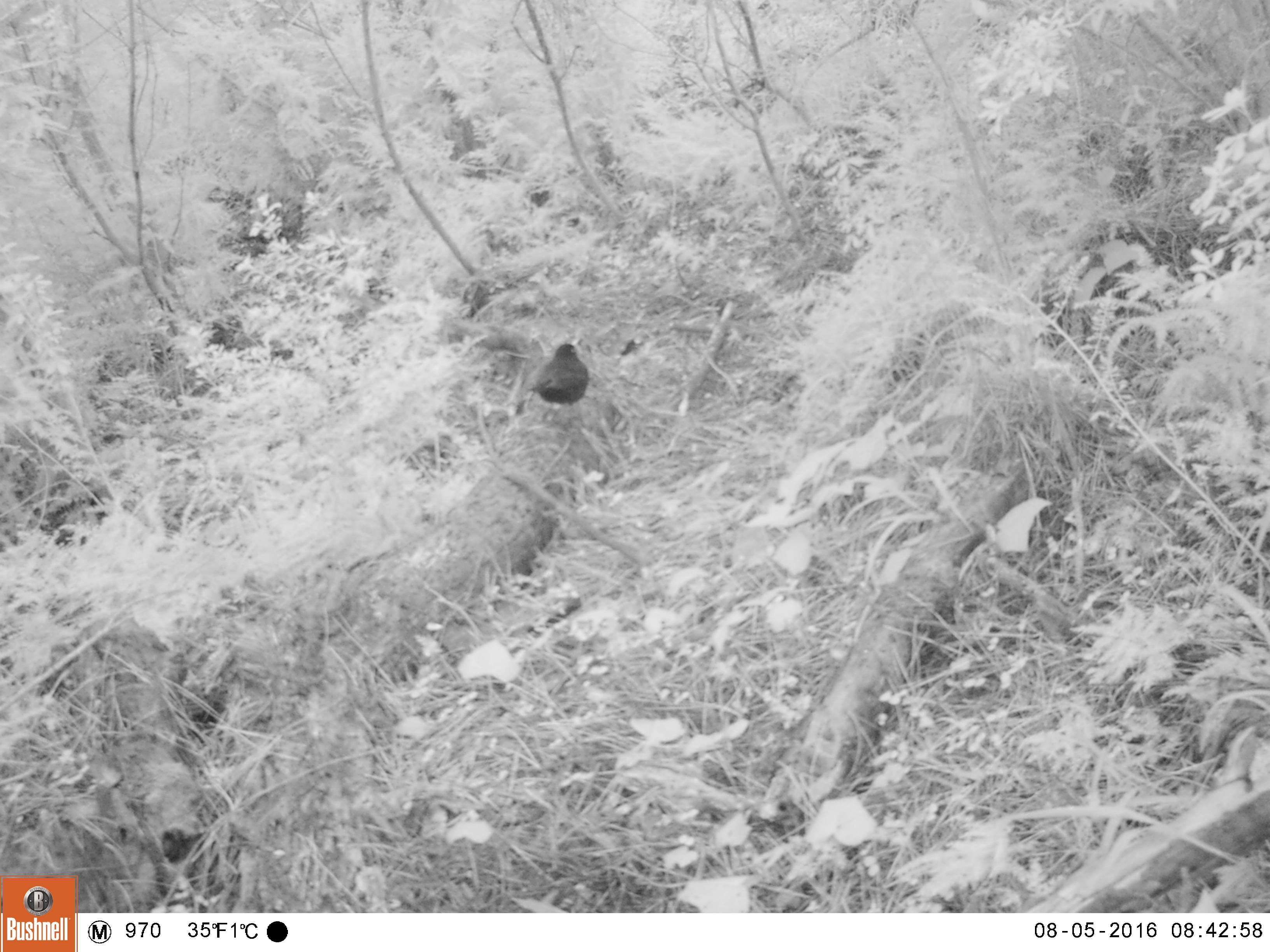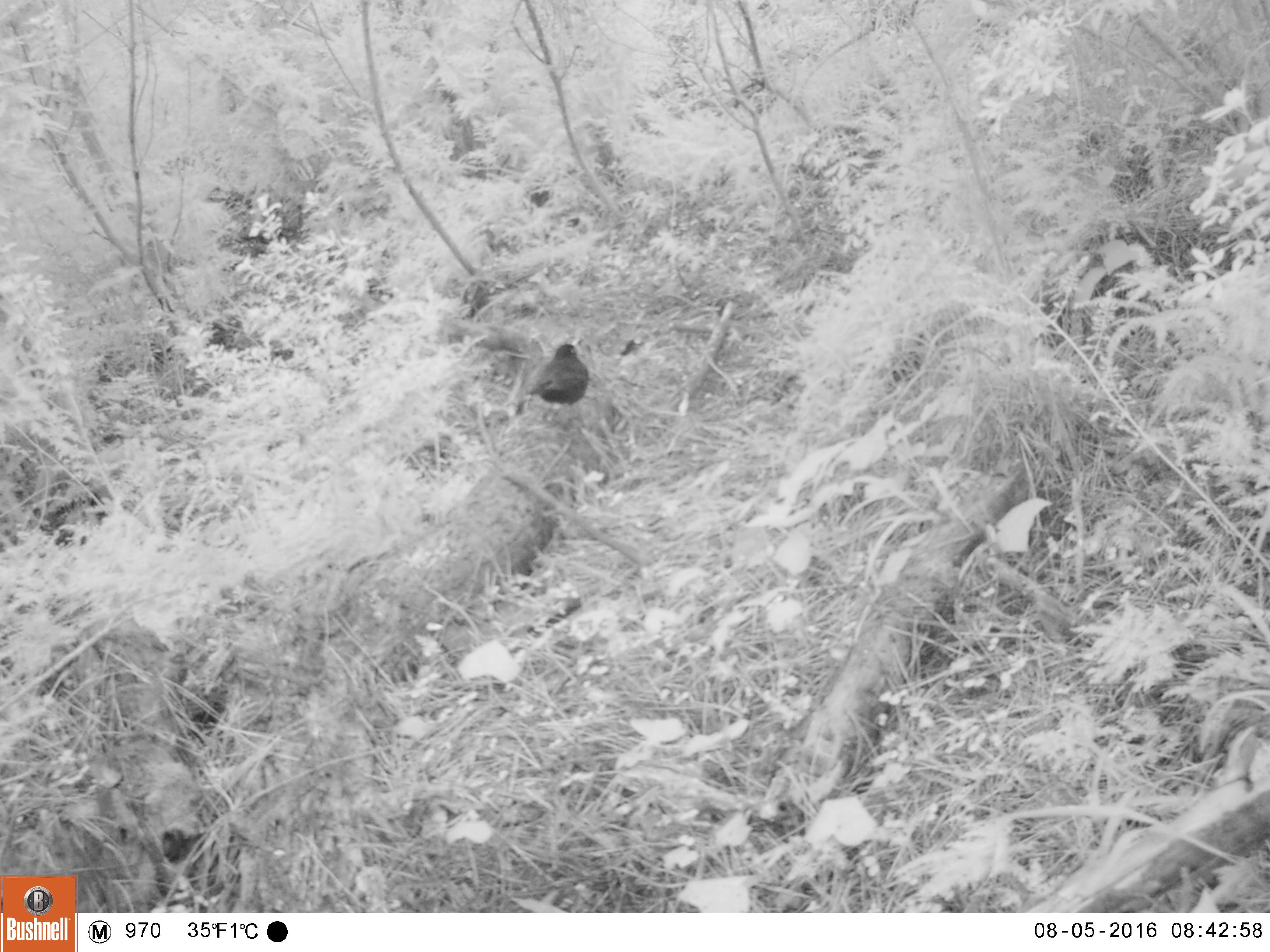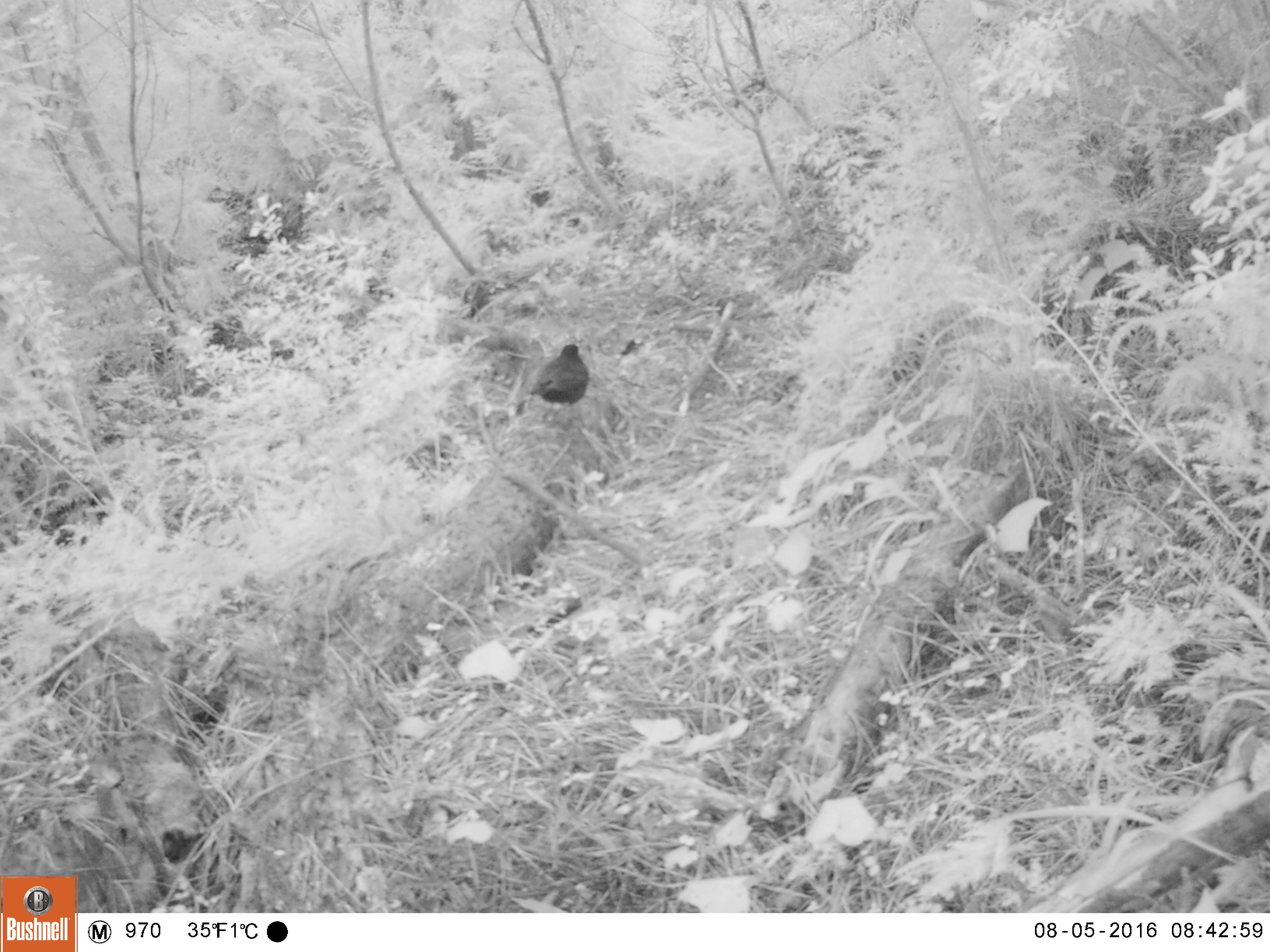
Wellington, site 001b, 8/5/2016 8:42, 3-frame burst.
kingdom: Animalia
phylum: Chordata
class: Aves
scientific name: Aves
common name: bird